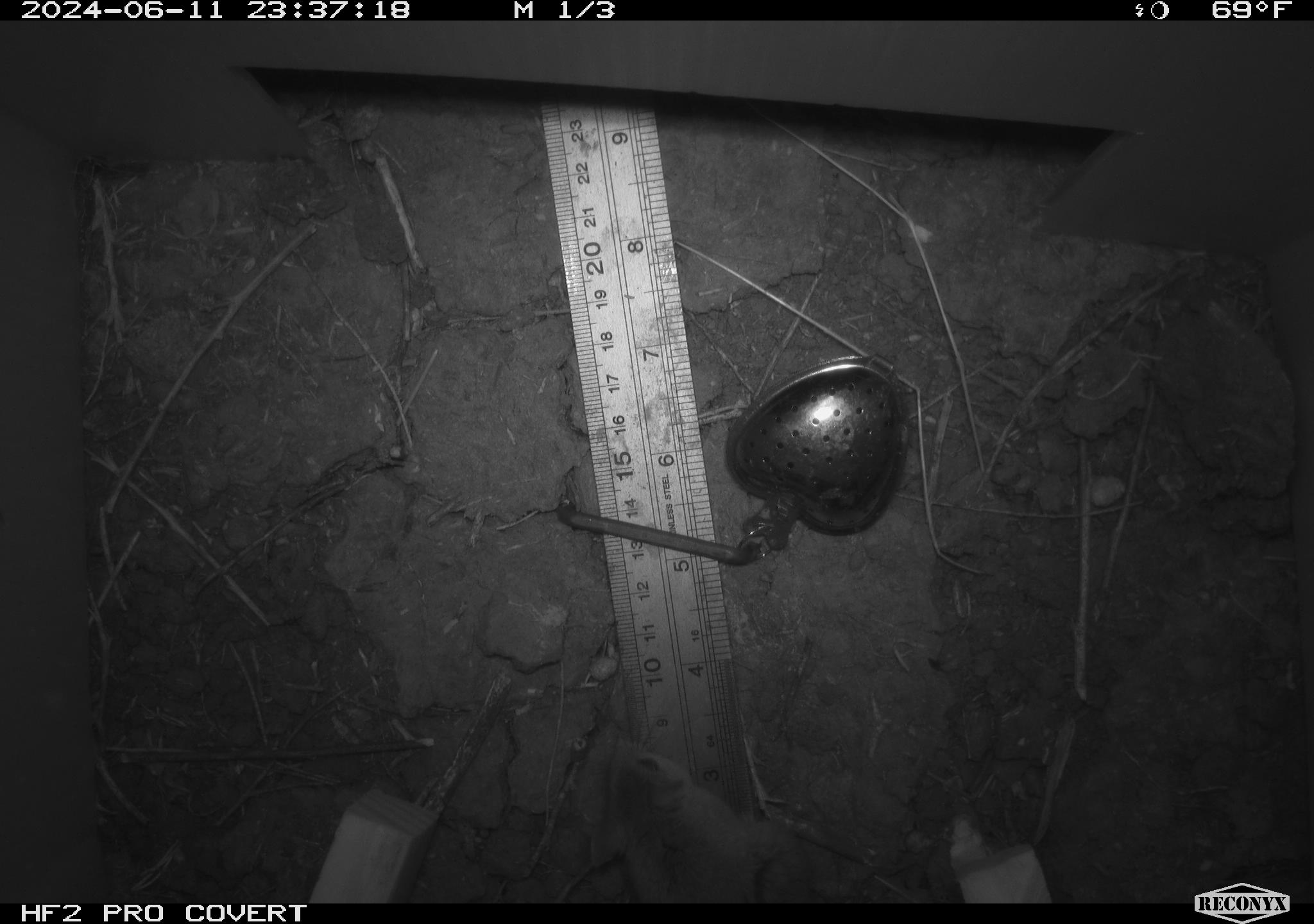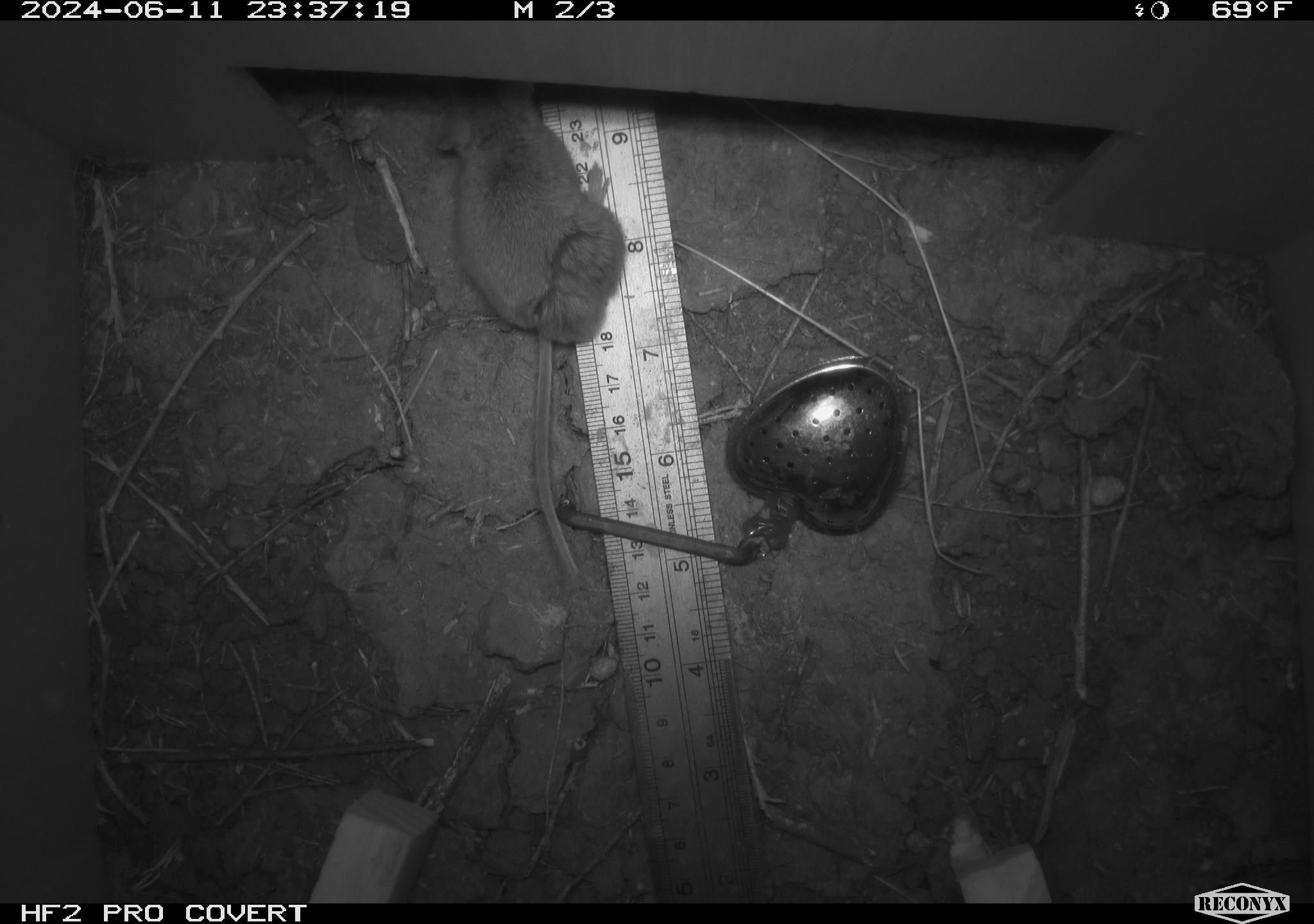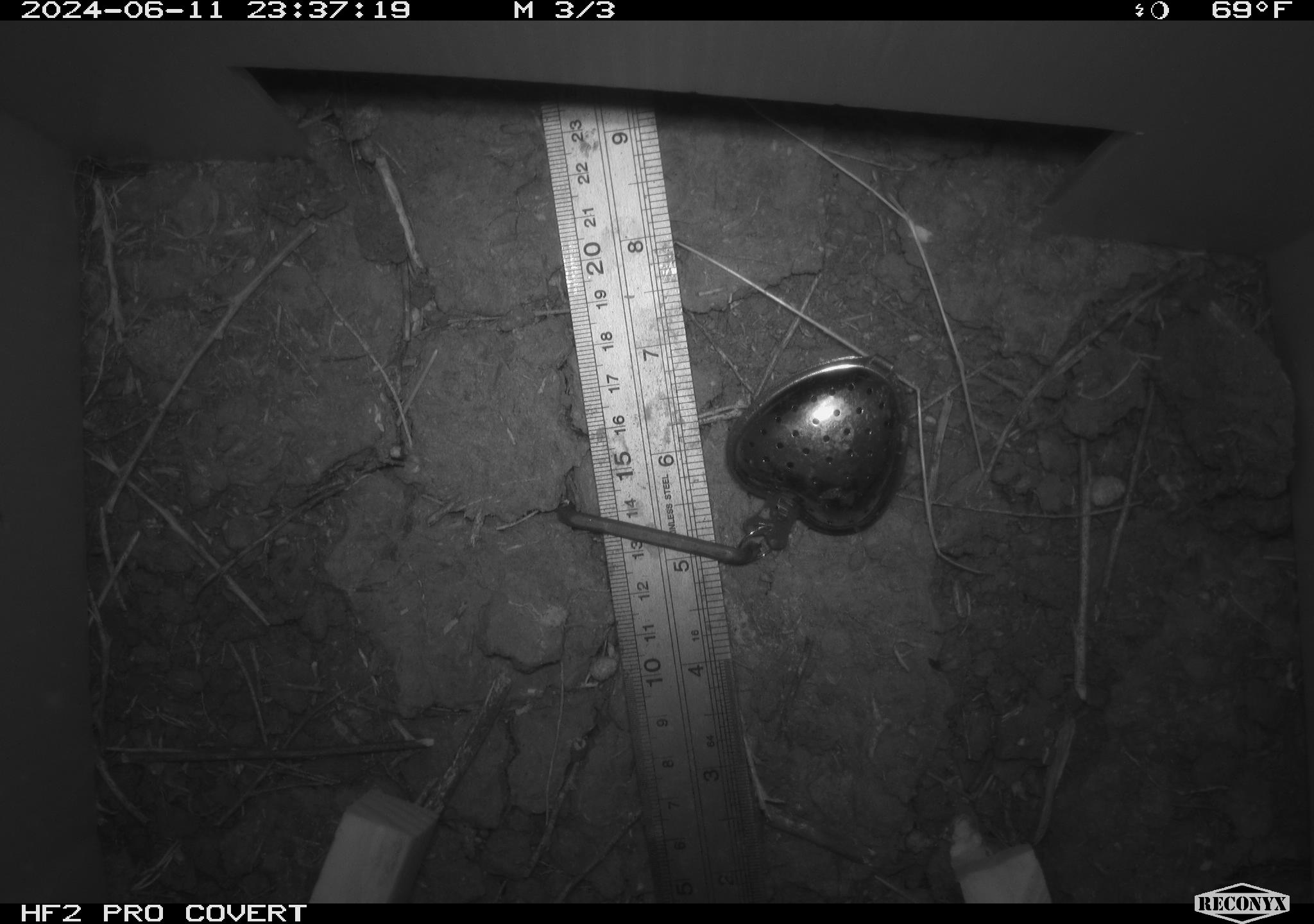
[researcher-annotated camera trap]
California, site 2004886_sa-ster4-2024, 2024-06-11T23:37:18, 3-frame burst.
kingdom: Animalia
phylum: Chordata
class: Mammalia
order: Rodentia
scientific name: Rodentia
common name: mouse species